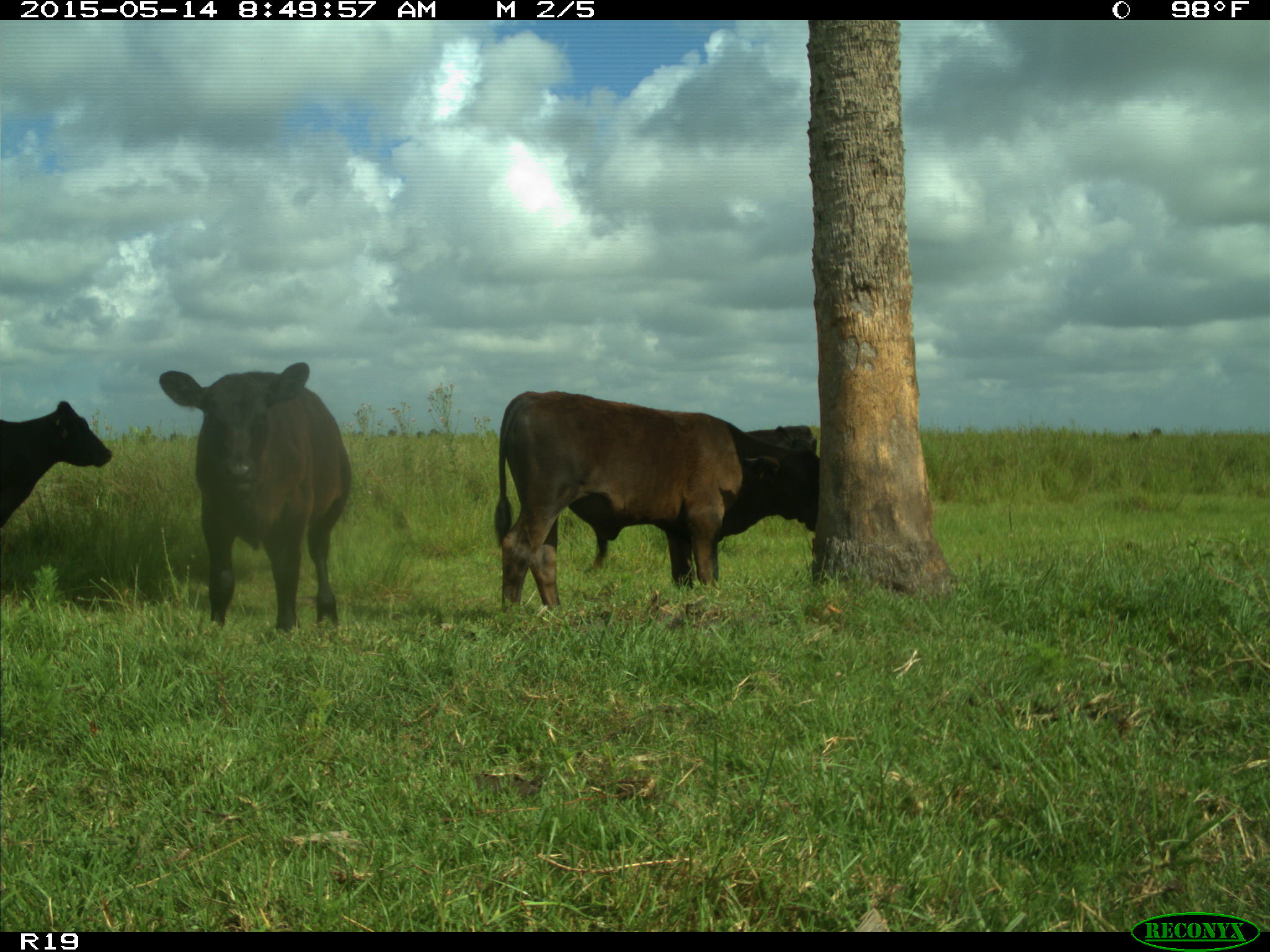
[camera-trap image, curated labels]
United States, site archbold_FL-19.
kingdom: Animalia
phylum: Chordata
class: Mammalia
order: Artiodactyla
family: Bovidae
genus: Bos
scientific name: Bos taurus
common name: domestic cow